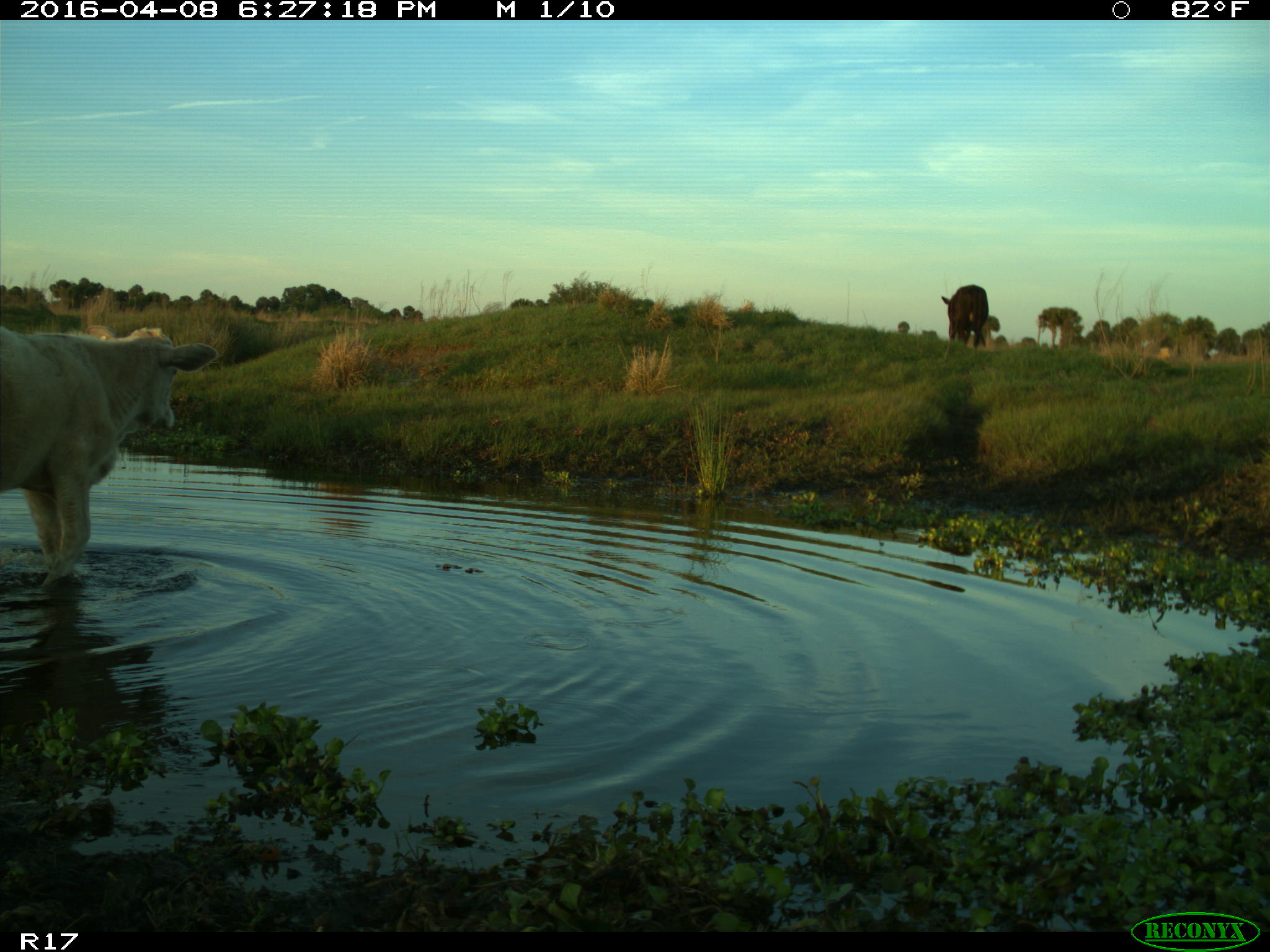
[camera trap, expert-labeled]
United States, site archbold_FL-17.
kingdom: Animalia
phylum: Chordata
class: Mammalia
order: Artiodactyla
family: Bovidae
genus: Bos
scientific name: Bos taurus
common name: domestic cow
Bos taurus (domestic cow).